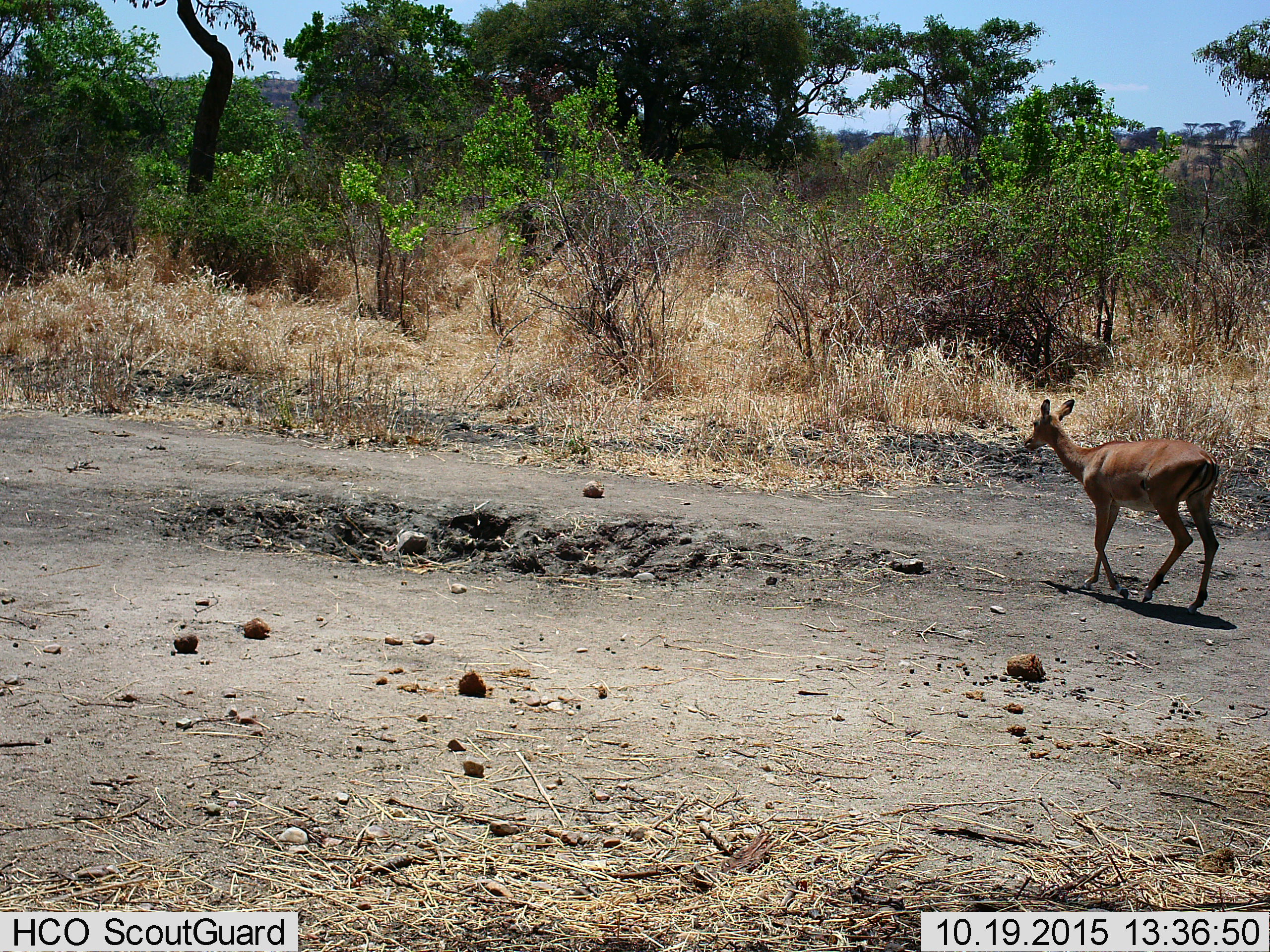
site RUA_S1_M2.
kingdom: Animalia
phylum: Chordata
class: Mammalia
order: Artiodactyla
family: Bovidae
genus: Aepyceros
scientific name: Aepyceros melampus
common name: impala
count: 1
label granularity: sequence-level